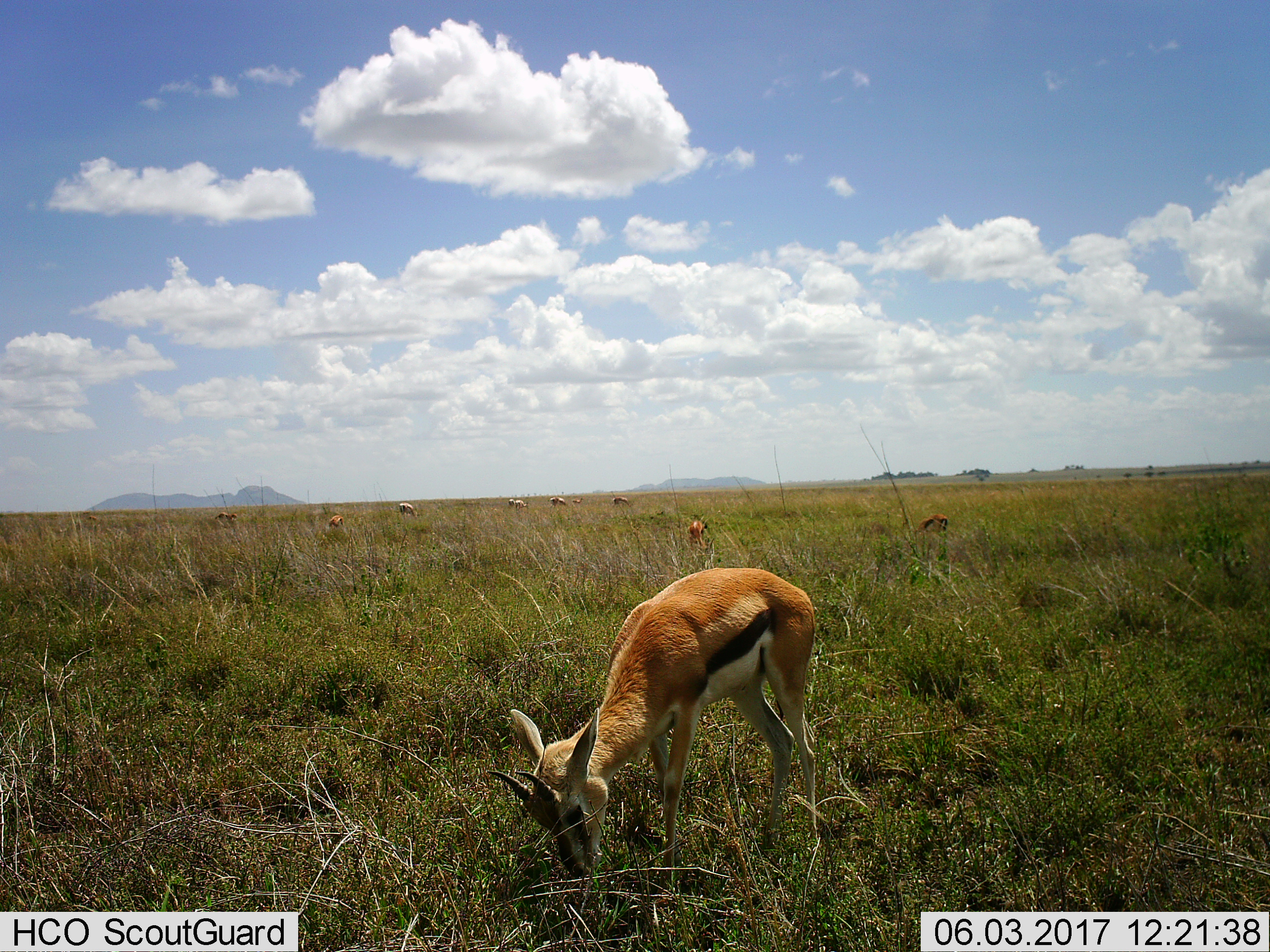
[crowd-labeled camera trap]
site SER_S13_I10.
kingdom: Animalia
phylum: Chordata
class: Mammalia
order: Artiodactyla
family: Bovidae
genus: Eudorcas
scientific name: Eudorcas thomsonii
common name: thomson's gazelle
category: gazellethomsons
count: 11-50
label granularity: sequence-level